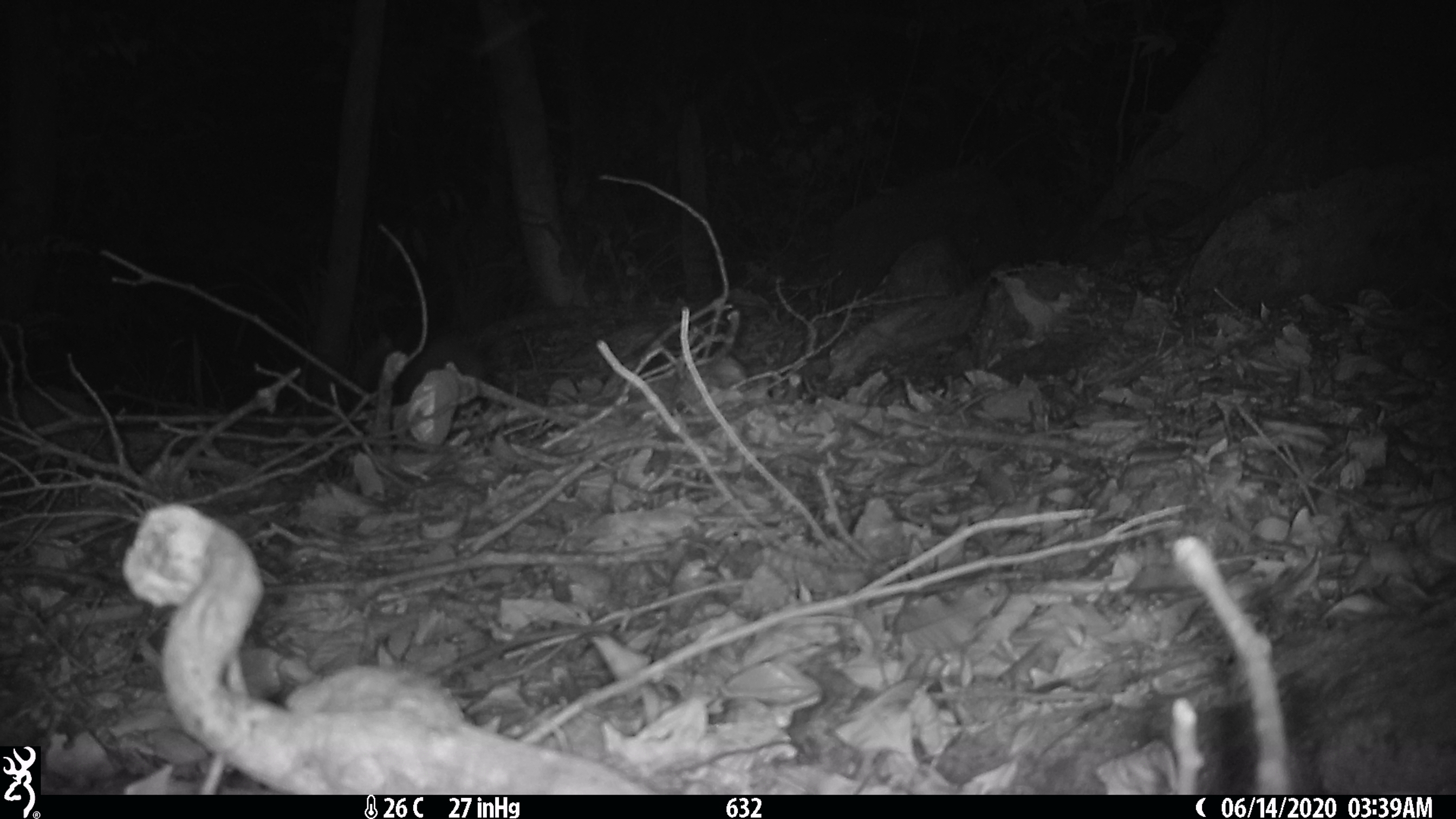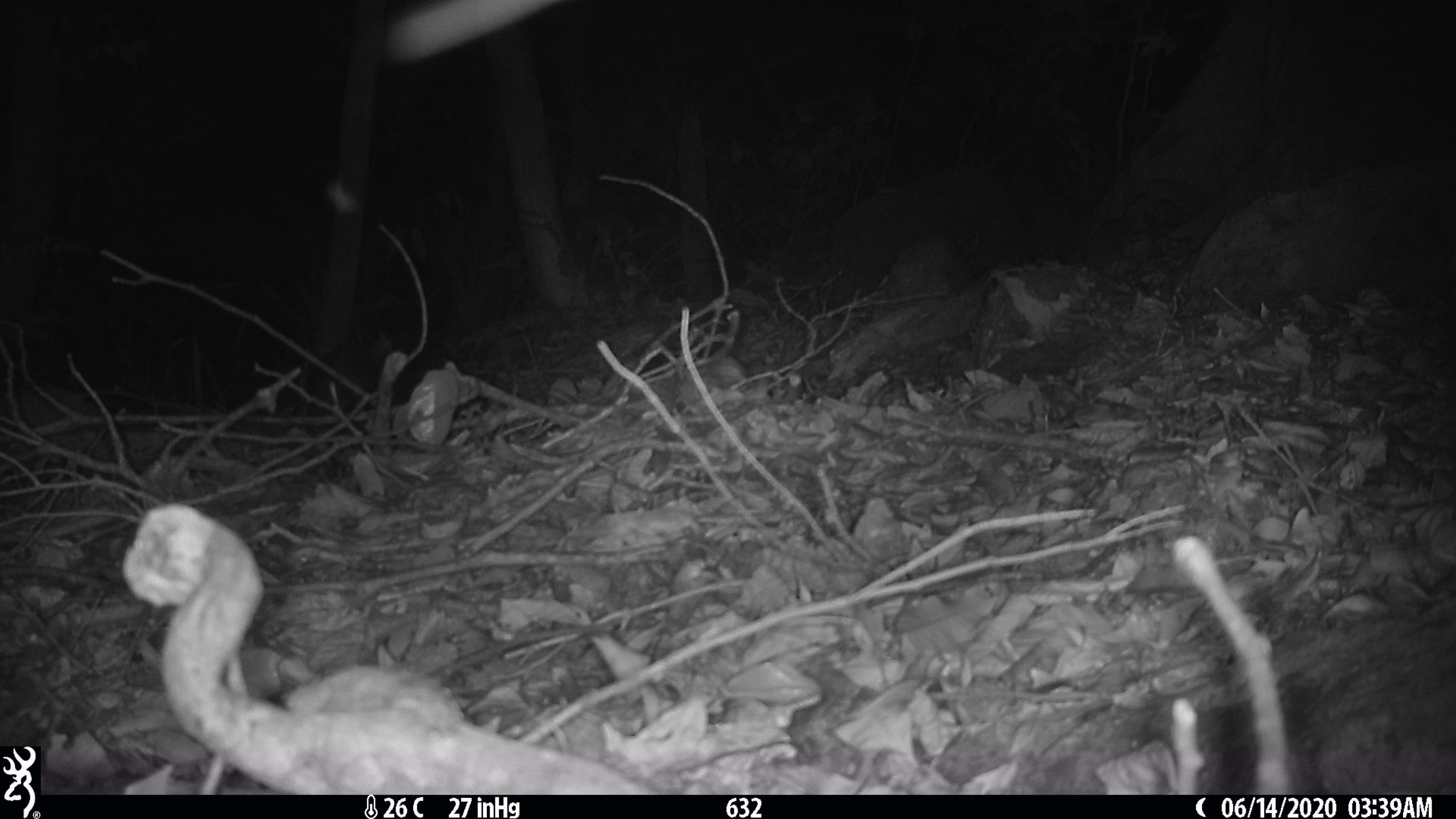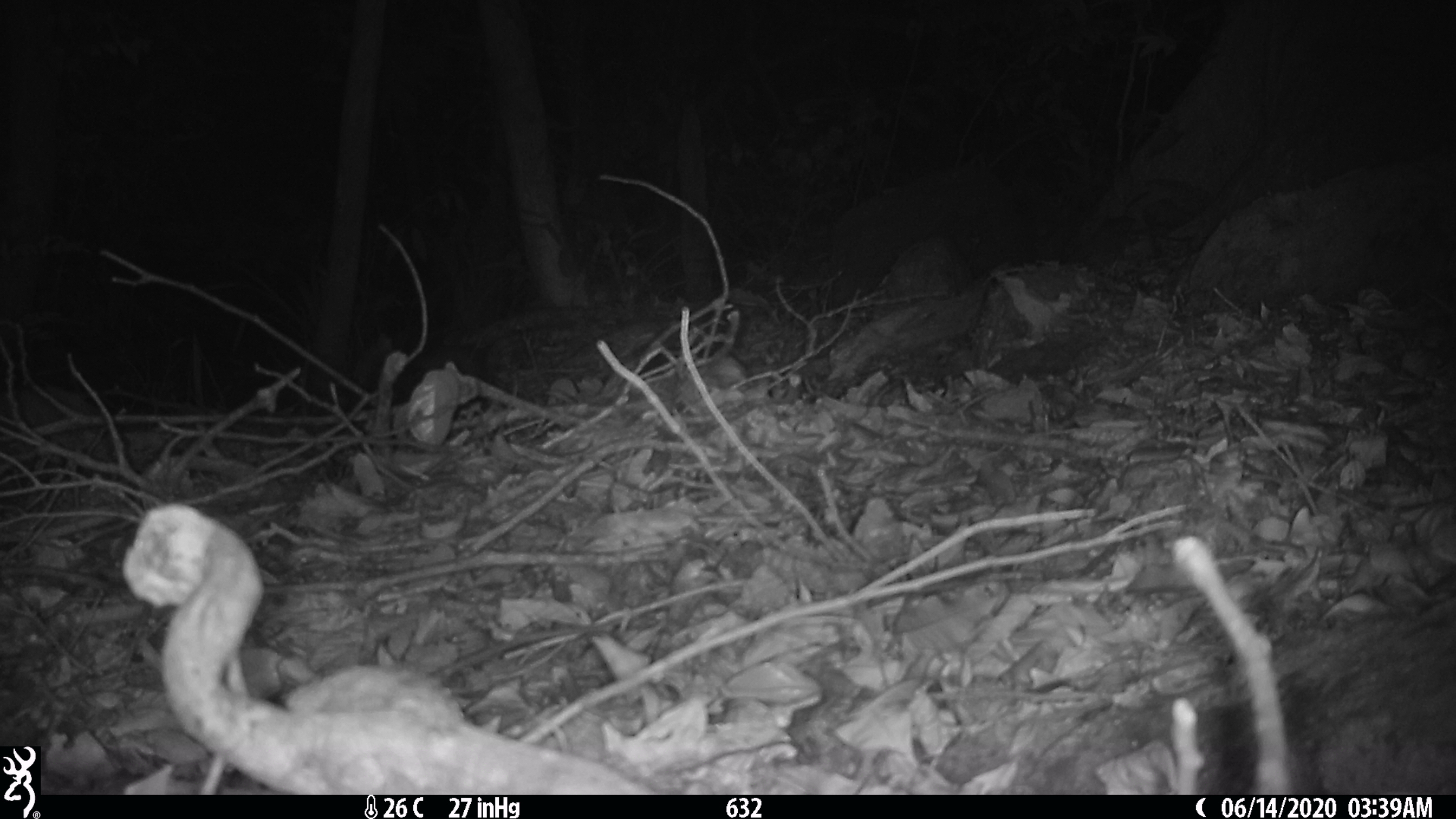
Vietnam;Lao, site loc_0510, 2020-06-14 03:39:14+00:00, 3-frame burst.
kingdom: Animalia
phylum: Chordata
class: Mammalia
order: Carnivora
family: Mustelidae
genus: Melogale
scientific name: Melogale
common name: ferret badger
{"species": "ferret badger (Melogale)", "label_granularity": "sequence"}